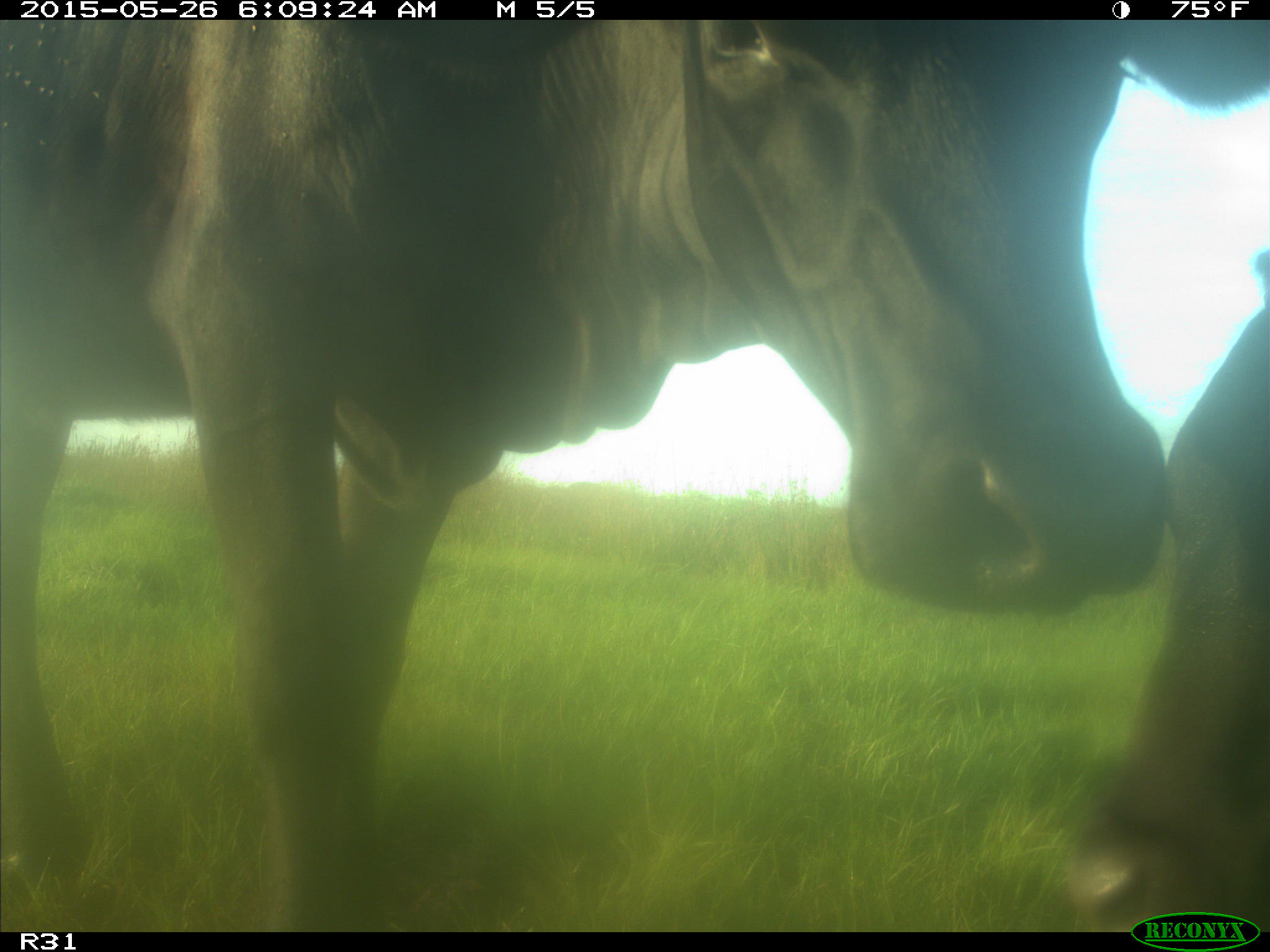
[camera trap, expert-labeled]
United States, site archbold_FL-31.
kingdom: Animalia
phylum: Chordata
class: Mammalia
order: Artiodactyla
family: Bovidae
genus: Bos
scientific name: Bos taurus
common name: domestic cow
Bos taurus (domestic cow).